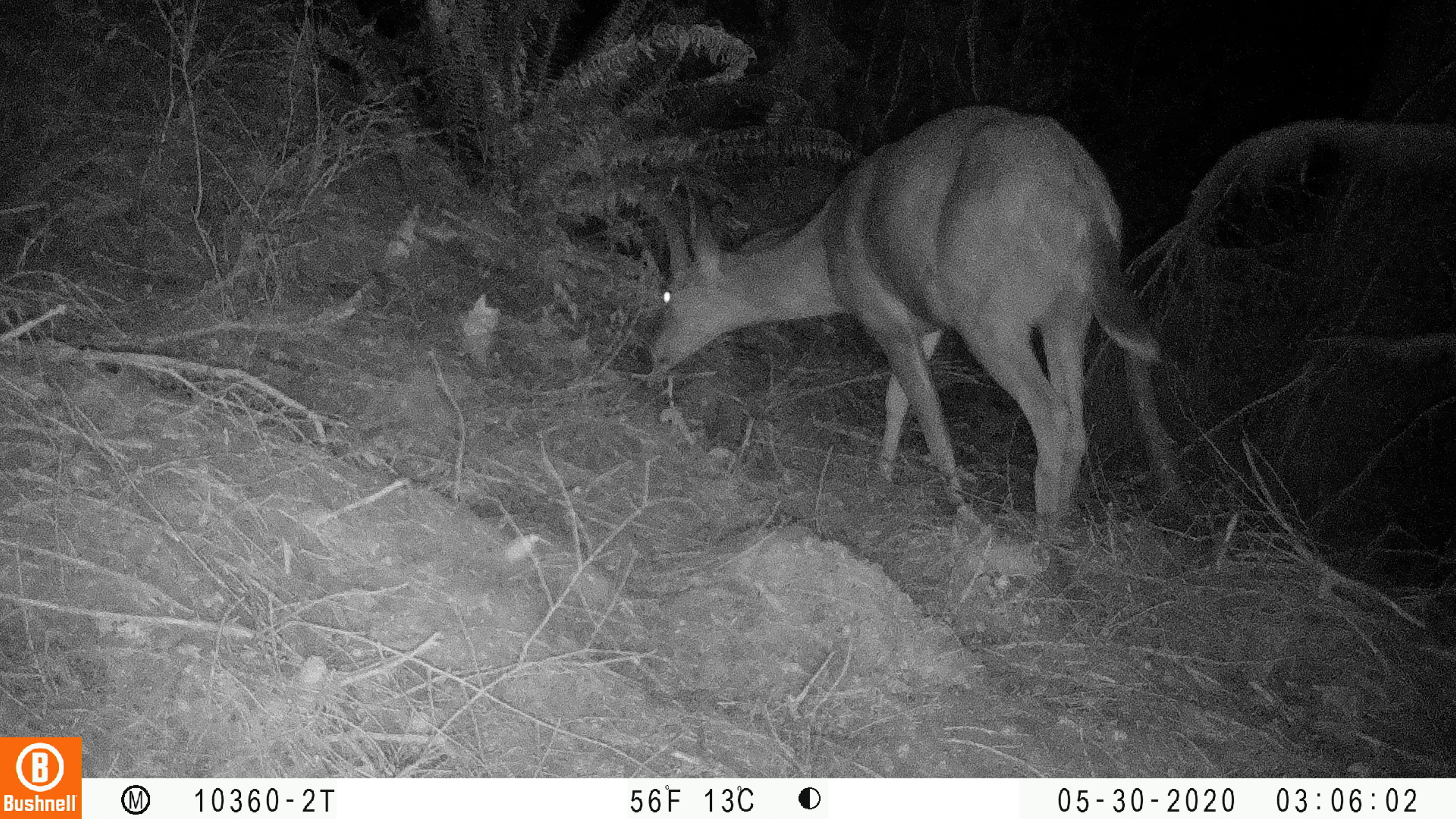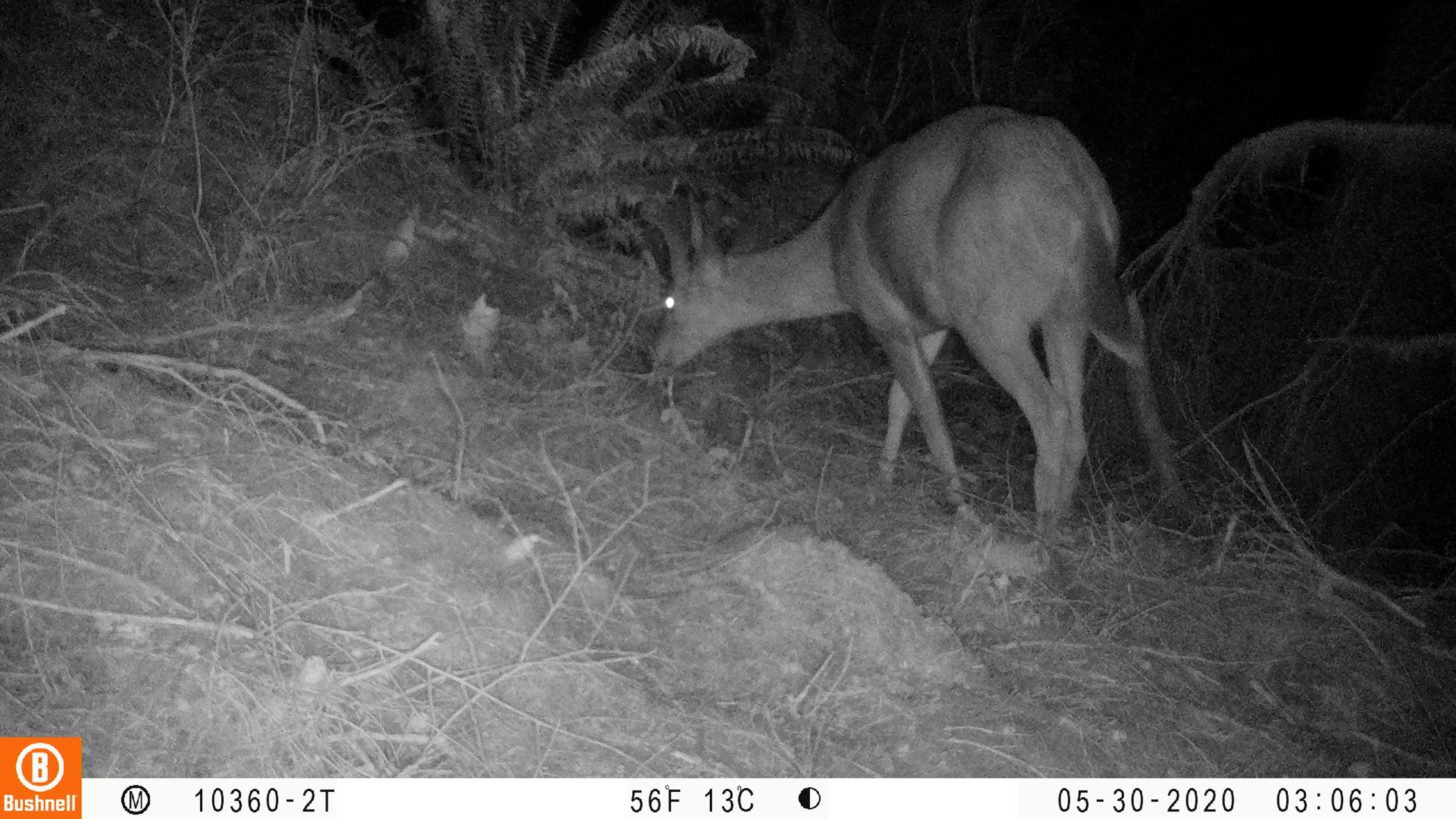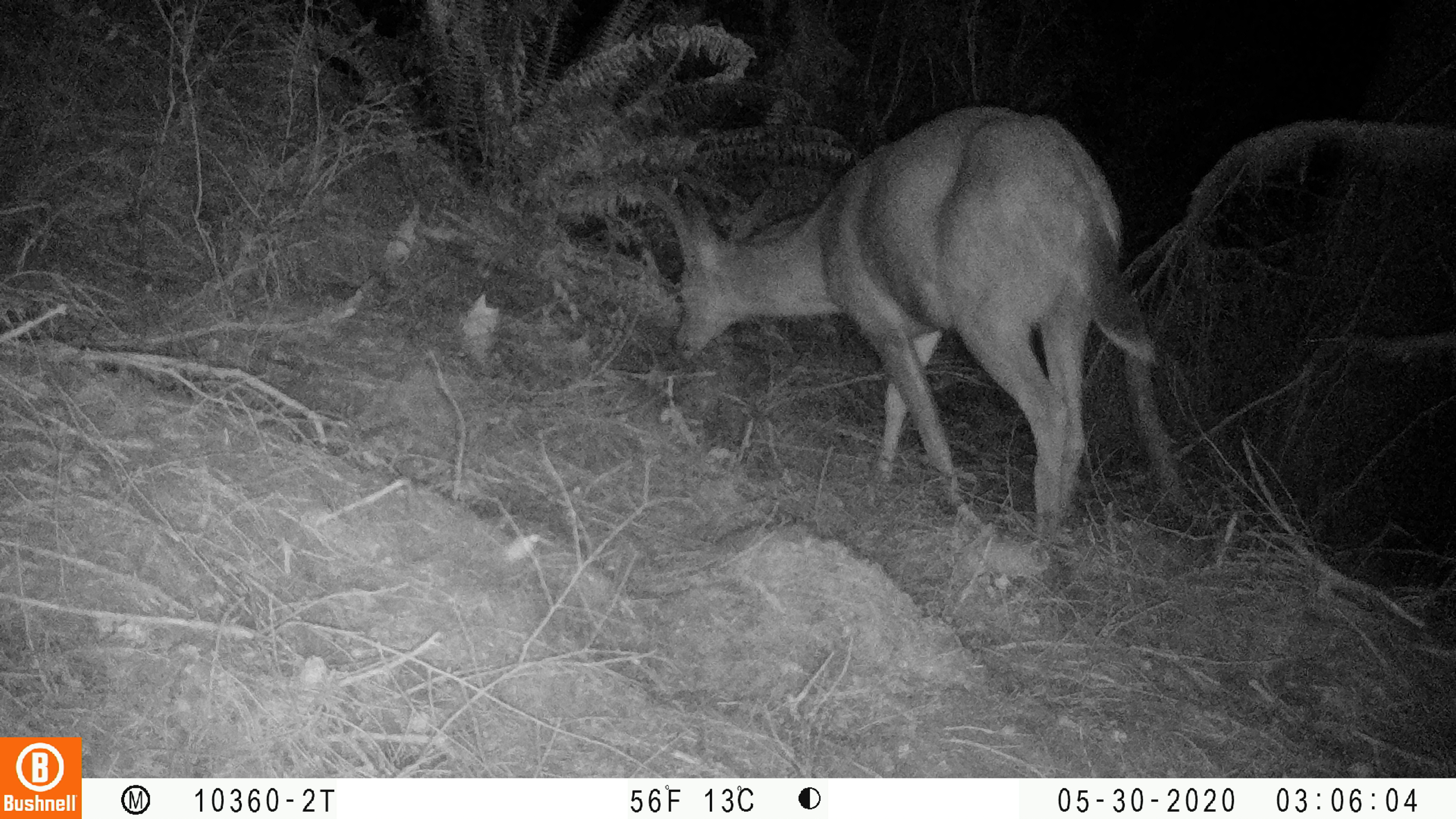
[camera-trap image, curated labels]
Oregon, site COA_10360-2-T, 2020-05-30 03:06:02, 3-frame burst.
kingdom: Animalia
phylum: Chordata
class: Mammalia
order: Artiodactyla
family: Cervidae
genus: Odocoileus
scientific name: Odocoileus hemionus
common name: black-tailed deer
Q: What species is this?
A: Black-tailed deer (Odocoileus hemionus).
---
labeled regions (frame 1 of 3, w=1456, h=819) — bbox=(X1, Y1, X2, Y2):
black-tailed deer: bbox=(628, 95, 1164, 539)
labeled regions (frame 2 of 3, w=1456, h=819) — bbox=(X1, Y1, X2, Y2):
black-tailed deer: bbox=(637, 90, 1157, 537)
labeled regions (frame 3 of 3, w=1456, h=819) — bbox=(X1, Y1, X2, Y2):
black-tailed deer: bbox=(647, 93, 1153, 550)